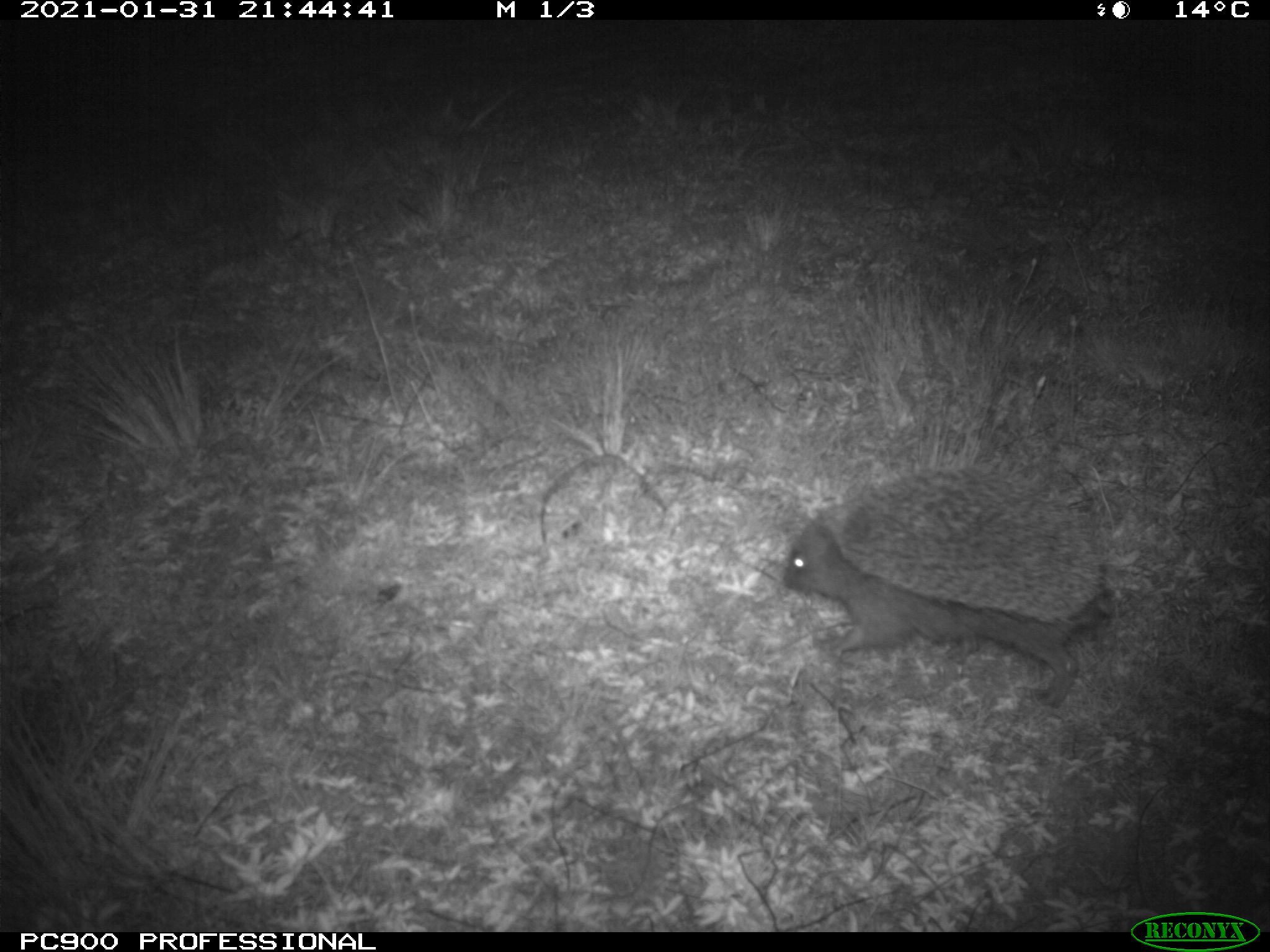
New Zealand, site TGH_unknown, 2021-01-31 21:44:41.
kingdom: Animalia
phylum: Chordata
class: Mammalia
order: Eulipotyphla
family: Erinaceidae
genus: Erinaceus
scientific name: Erinaceus europaeus europaeus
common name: european hedgehog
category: hedgehog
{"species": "hedgehog (european hedgehog) (Erinaceus europaeus europaeus)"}